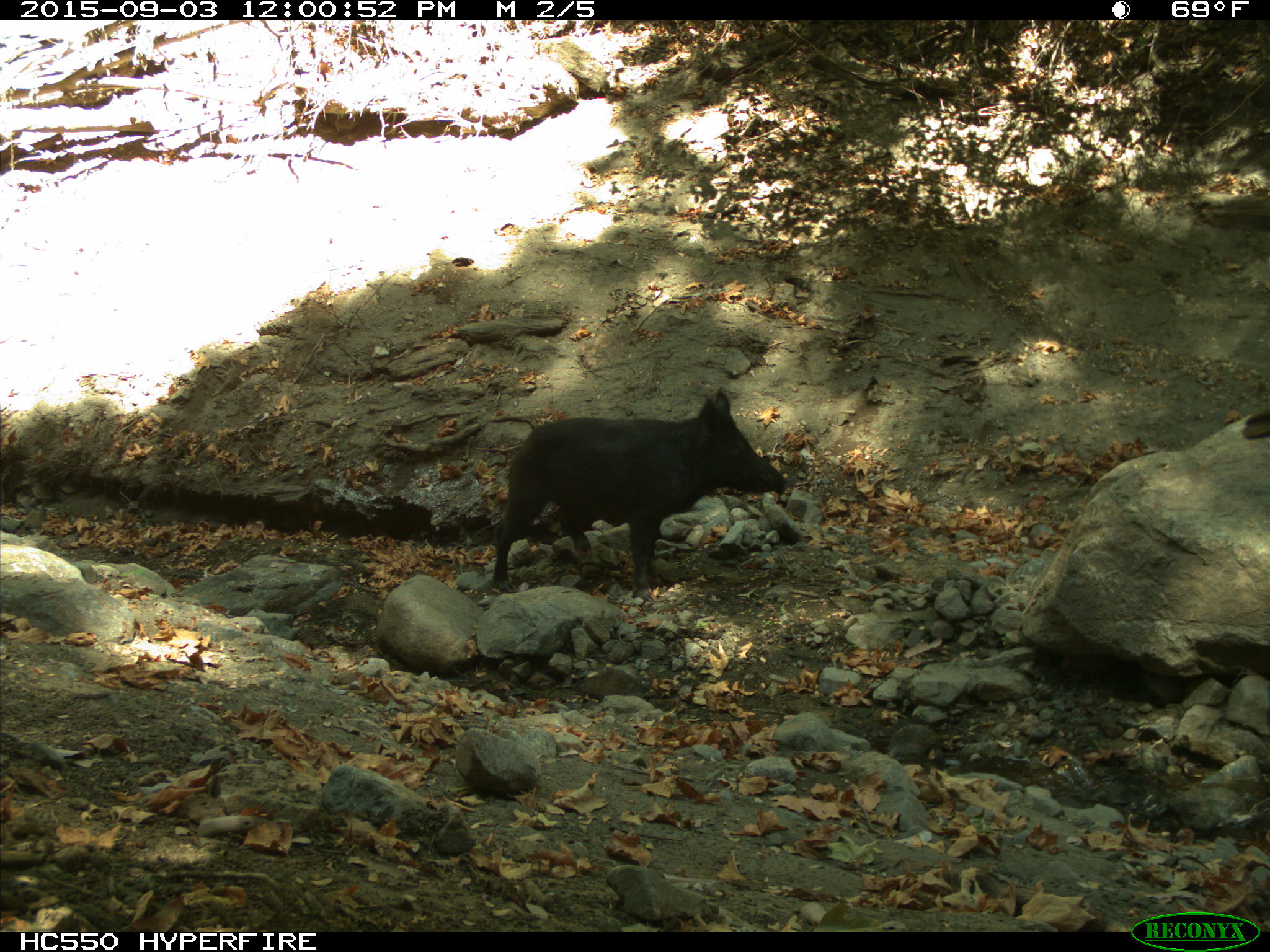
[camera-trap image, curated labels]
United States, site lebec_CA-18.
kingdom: Animalia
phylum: Chordata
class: Mammalia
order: Artiodactyla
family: Suidae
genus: Sus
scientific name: Sus scrofa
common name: wild boar